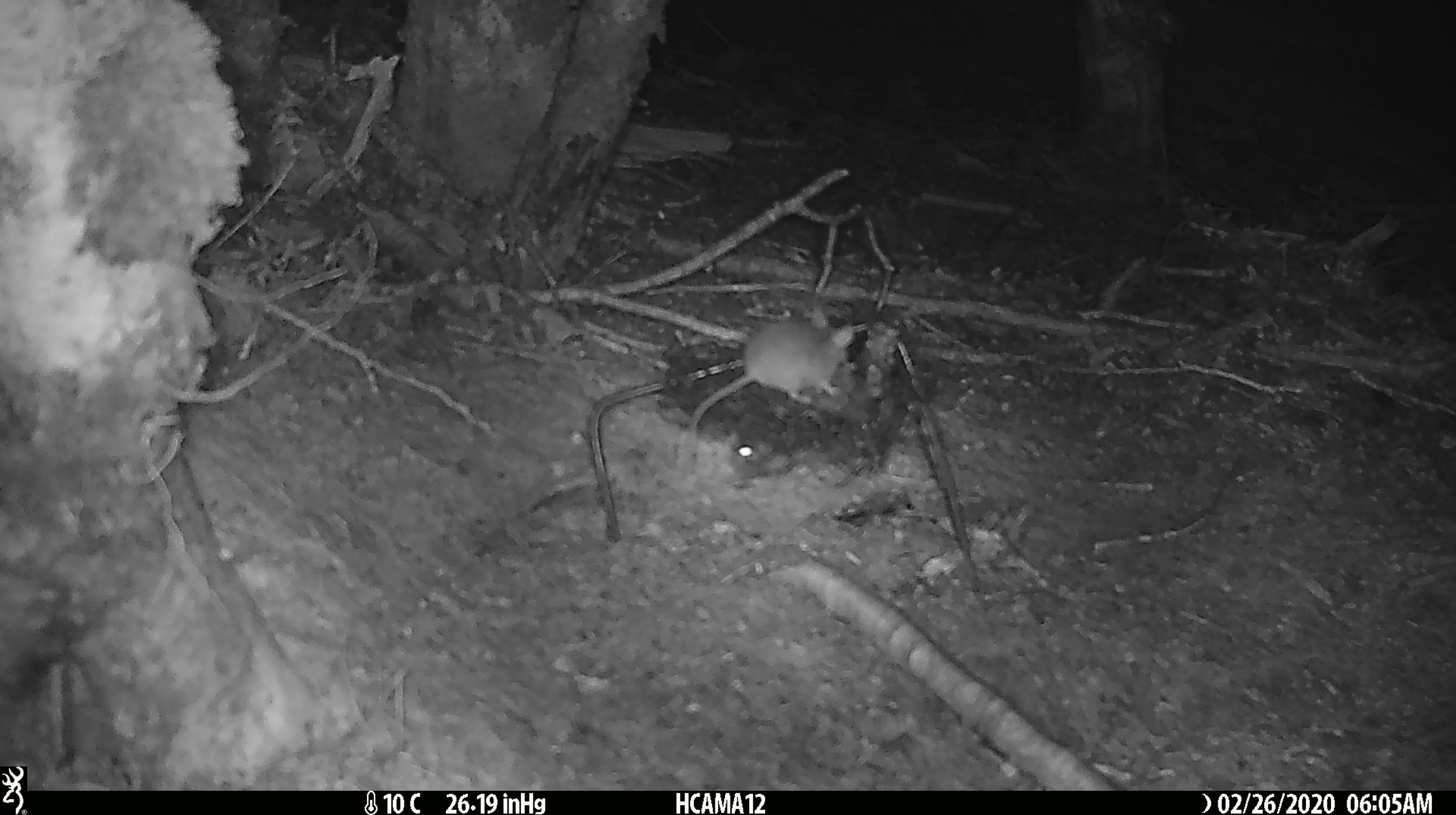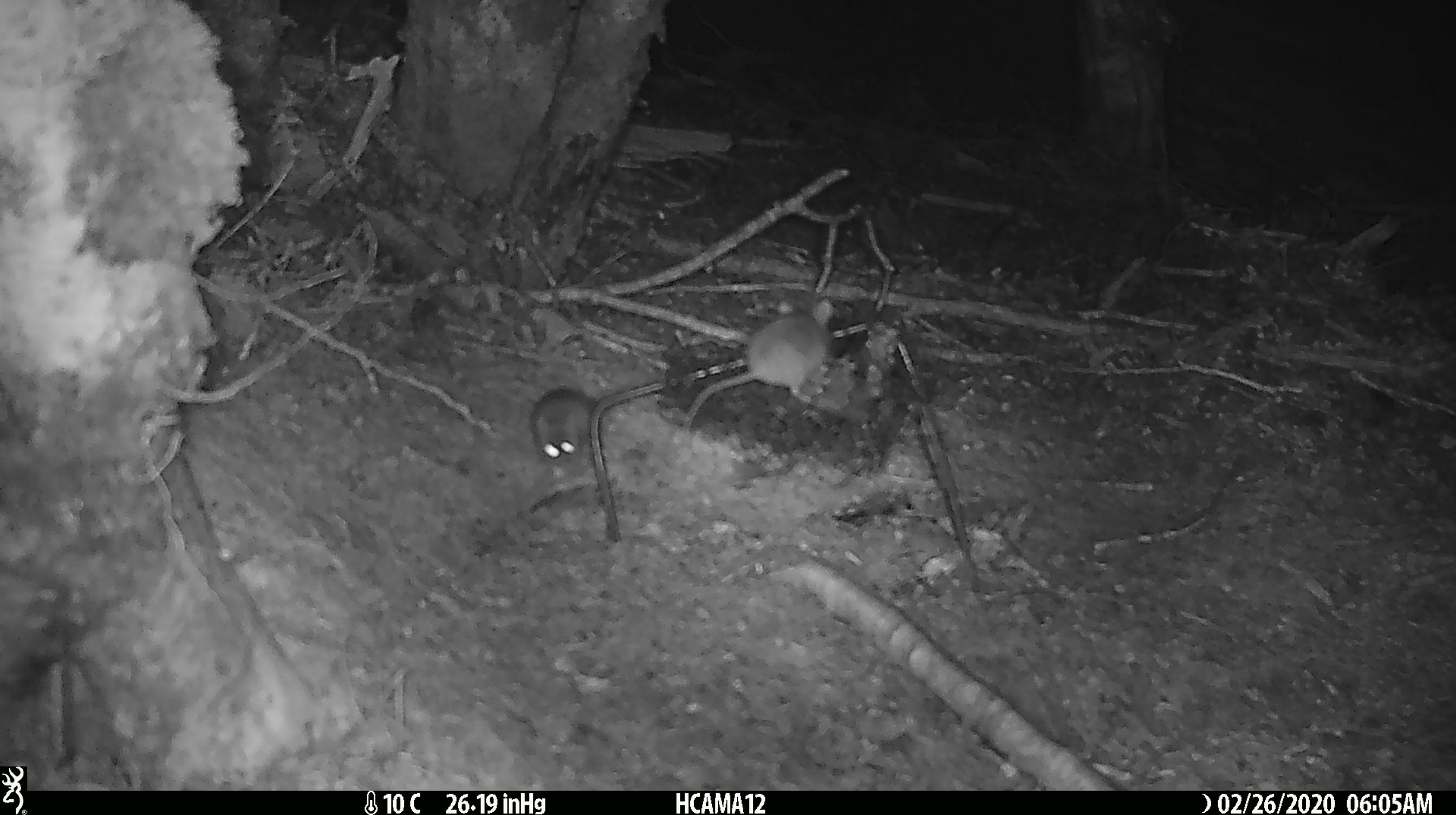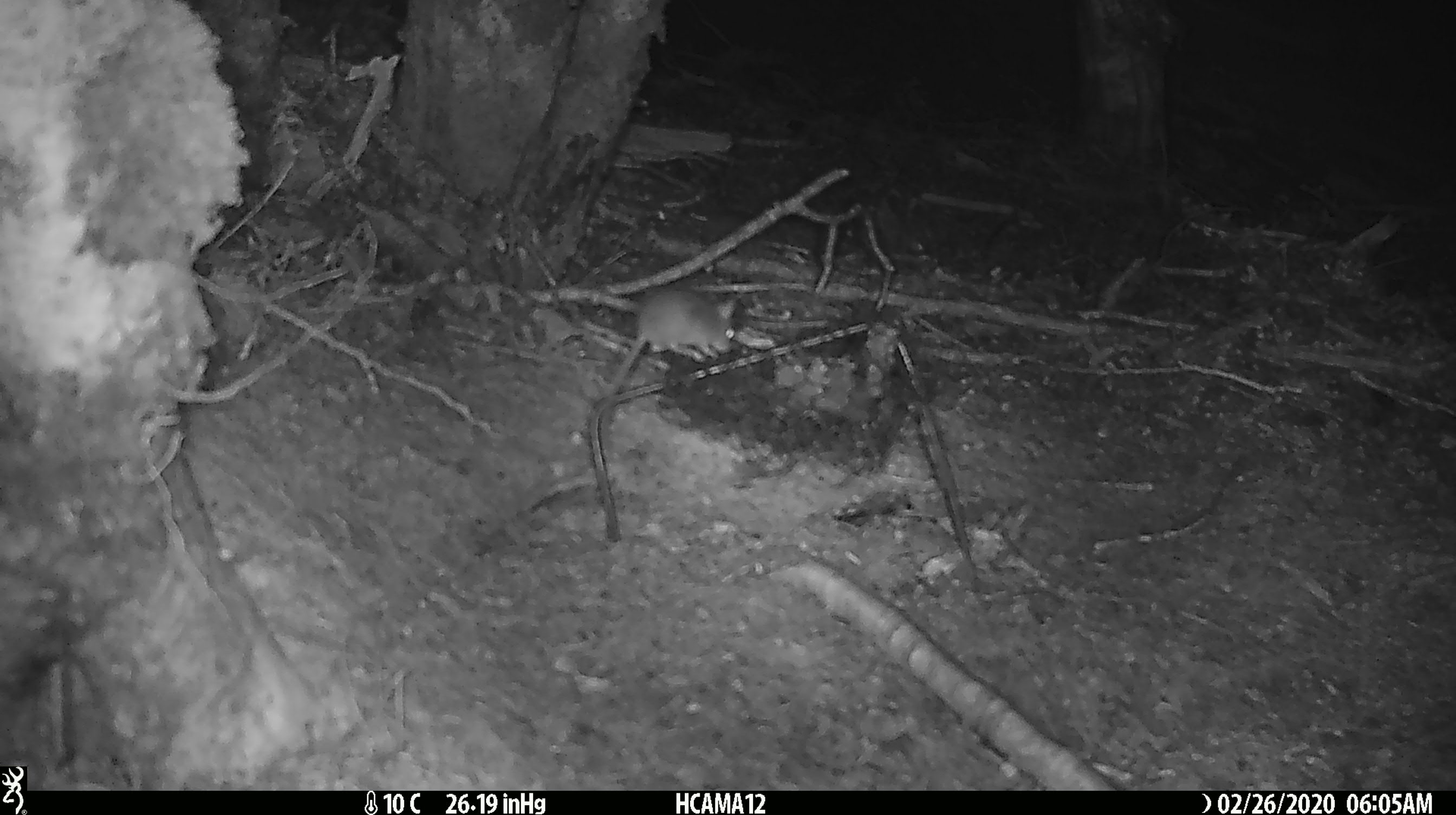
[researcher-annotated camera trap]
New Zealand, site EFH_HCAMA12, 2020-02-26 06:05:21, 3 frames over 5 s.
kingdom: Animalia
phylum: Chordata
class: Mammalia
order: Rodentia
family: Muridae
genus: Mus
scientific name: Mus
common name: mouse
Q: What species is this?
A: Mouse (Mus).